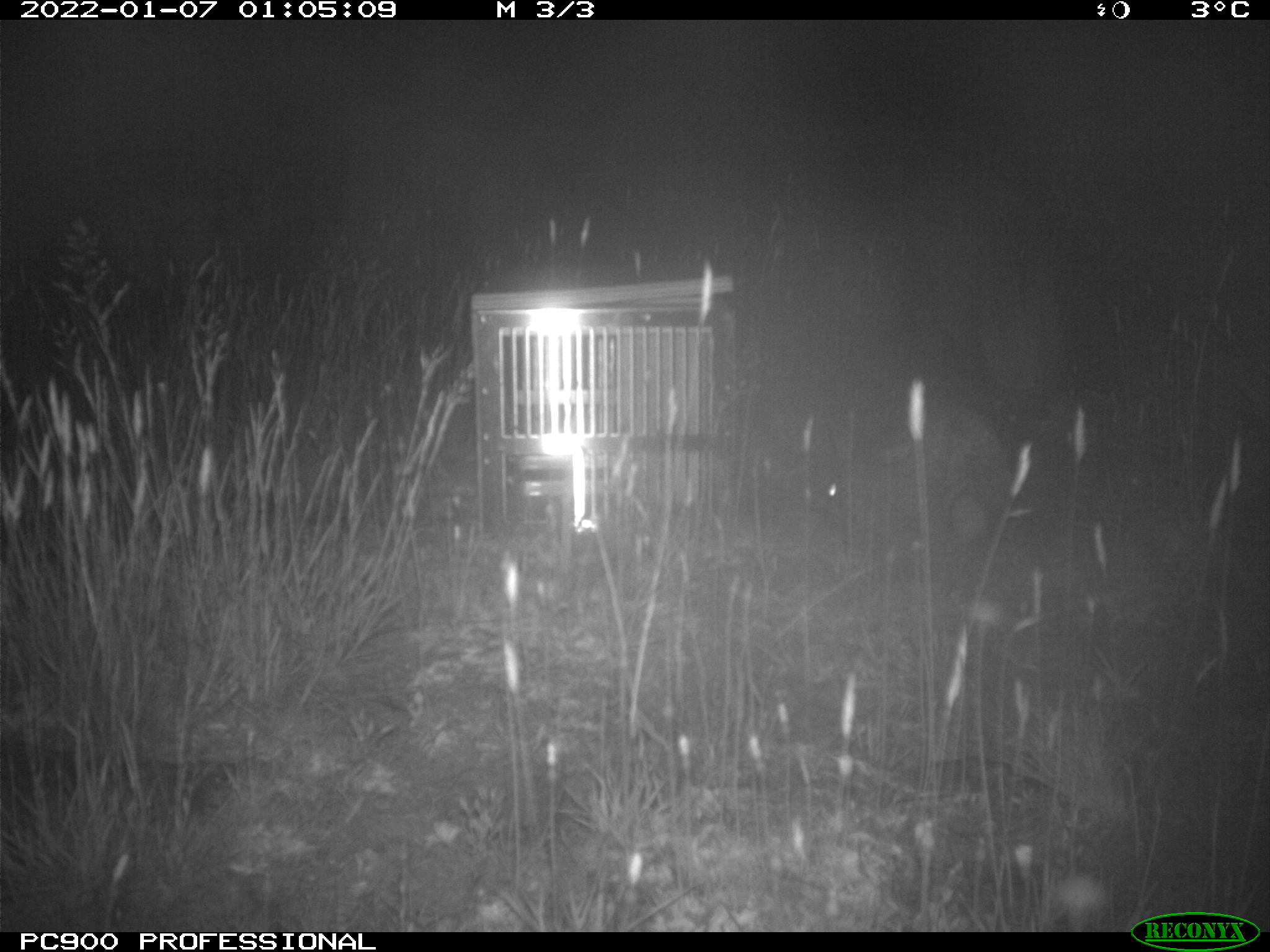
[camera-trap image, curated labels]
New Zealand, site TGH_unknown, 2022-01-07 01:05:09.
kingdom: Animalia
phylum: Chordata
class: Mammalia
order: Lagomorpha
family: Leporidae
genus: Oryctolagus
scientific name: Oryctolagus cuniculus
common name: european rabbit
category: rabbit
Rabbit (european rabbit) (Oryctolagus cuniculus).